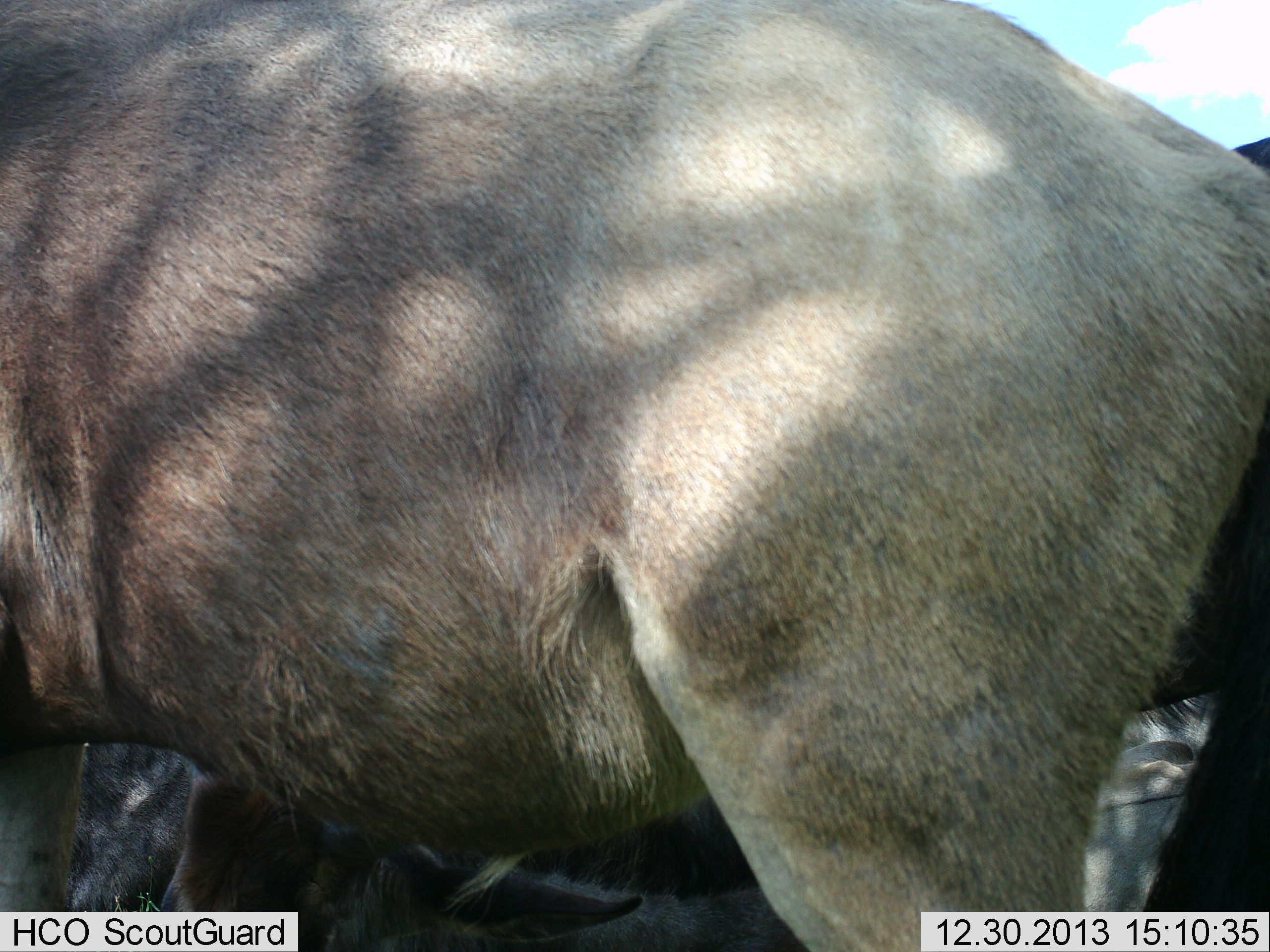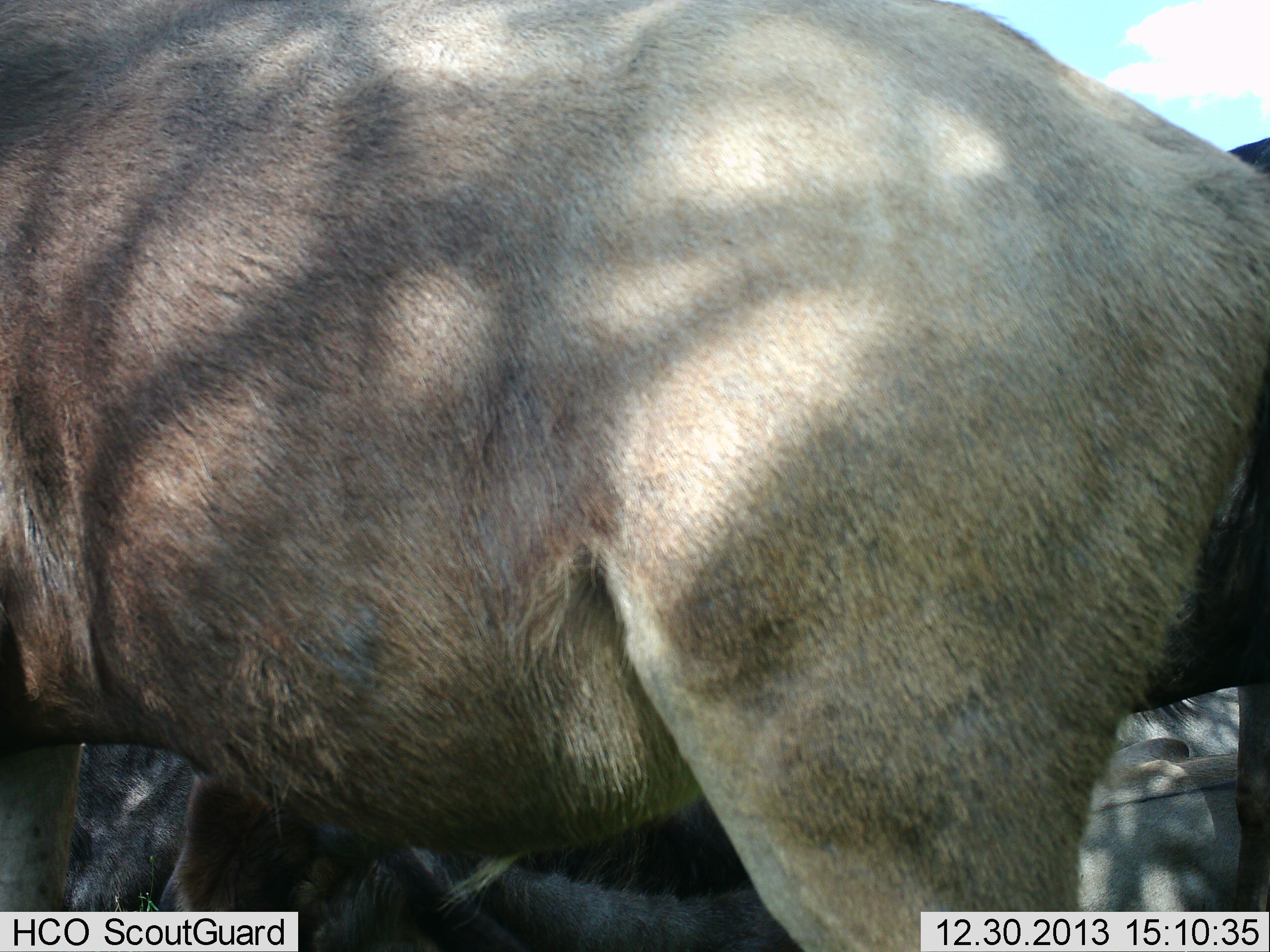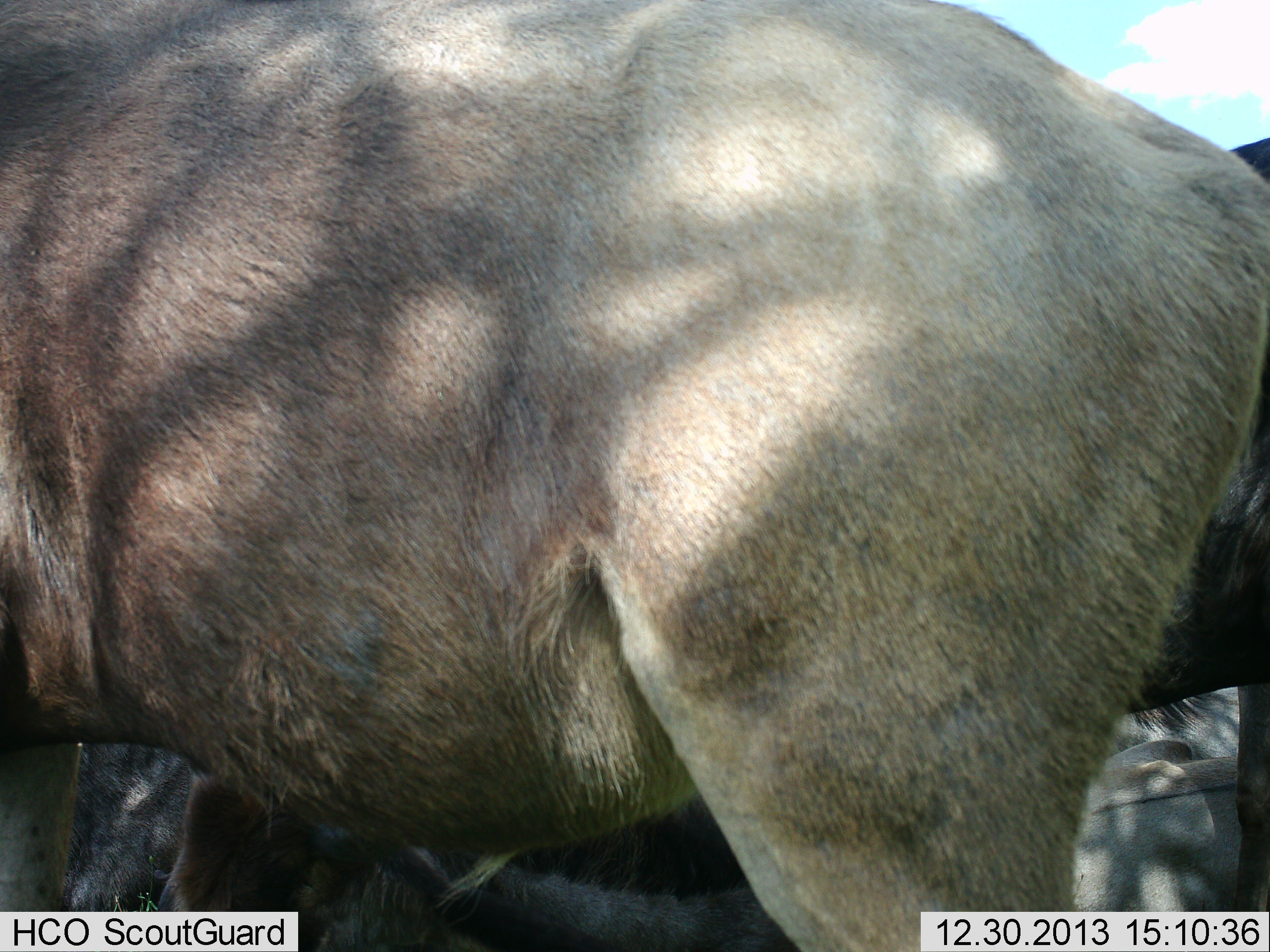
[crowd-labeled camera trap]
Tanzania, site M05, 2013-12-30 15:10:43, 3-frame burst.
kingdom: Animalia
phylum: Chordata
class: Mammalia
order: Artiodactyla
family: Bovidae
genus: Connochaetes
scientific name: Connochaetes taurinus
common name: blue wildebeest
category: wildebeest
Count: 2.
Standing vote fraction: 100%.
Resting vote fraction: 35%.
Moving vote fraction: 0%.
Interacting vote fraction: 0%.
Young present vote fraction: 0%.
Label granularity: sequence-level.